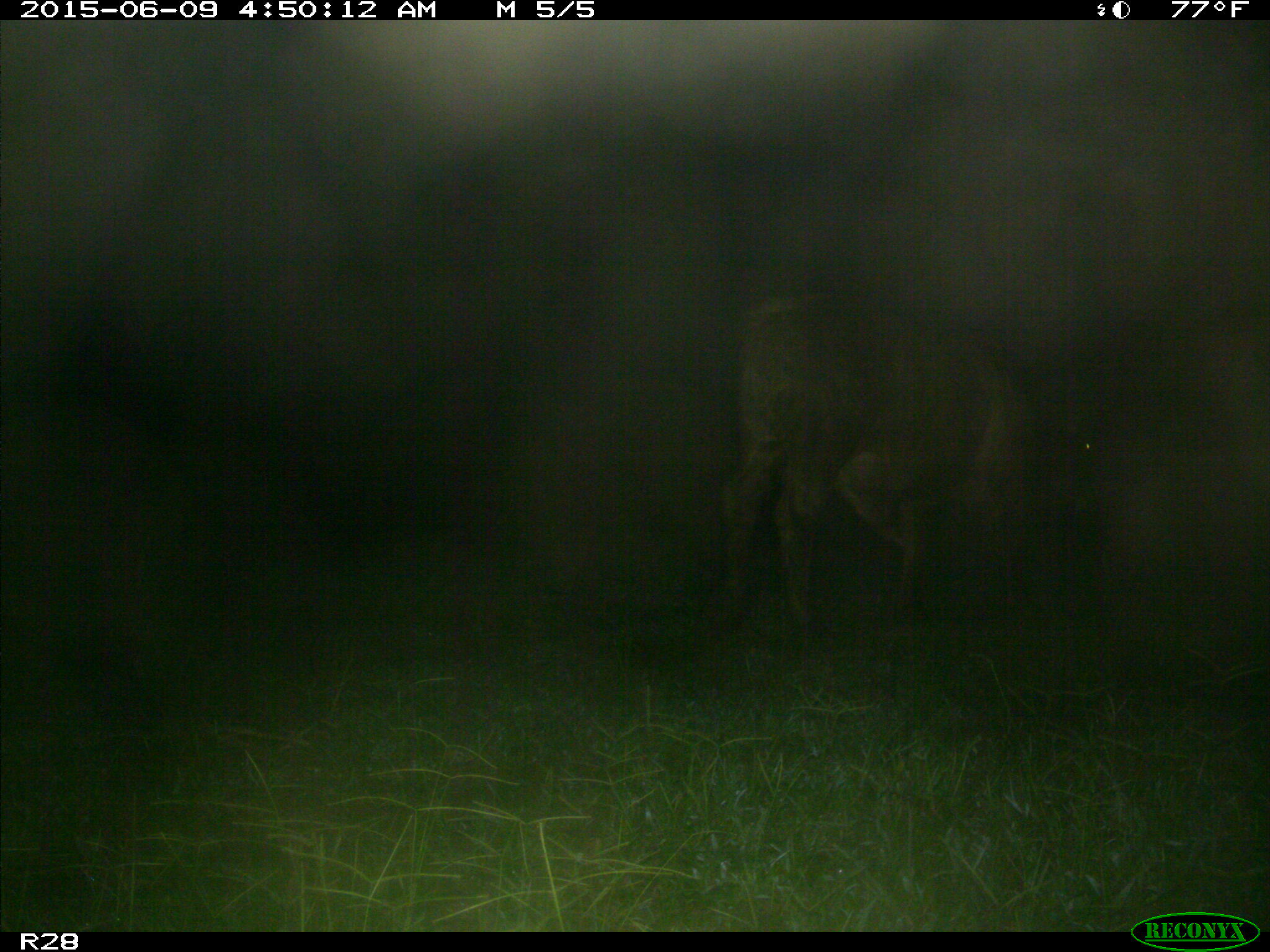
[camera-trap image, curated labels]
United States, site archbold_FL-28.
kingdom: Animalia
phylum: Chordata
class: Mammalia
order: Artiodactyla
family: Bovidae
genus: Bos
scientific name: Bos taurus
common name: domestic cow